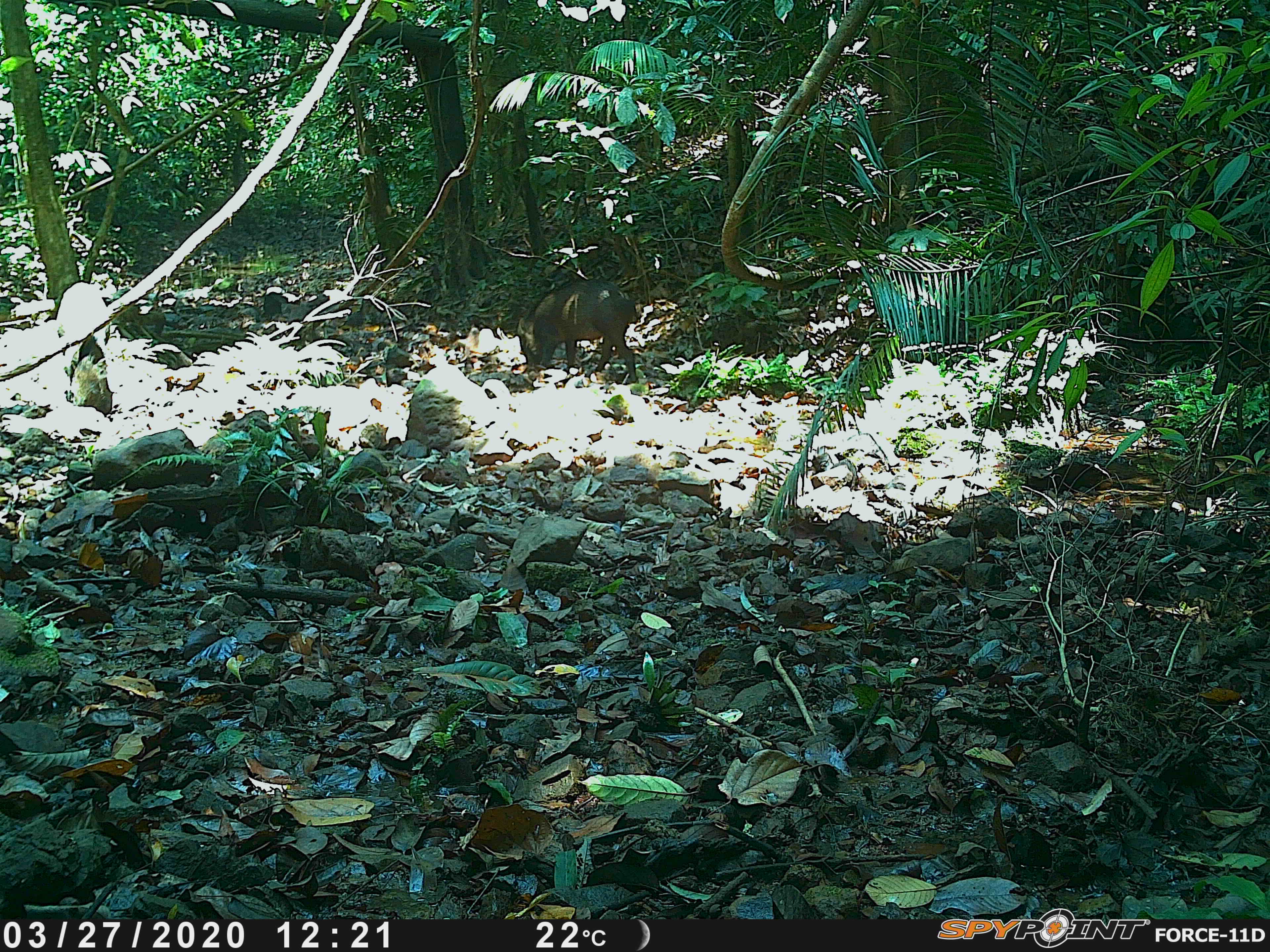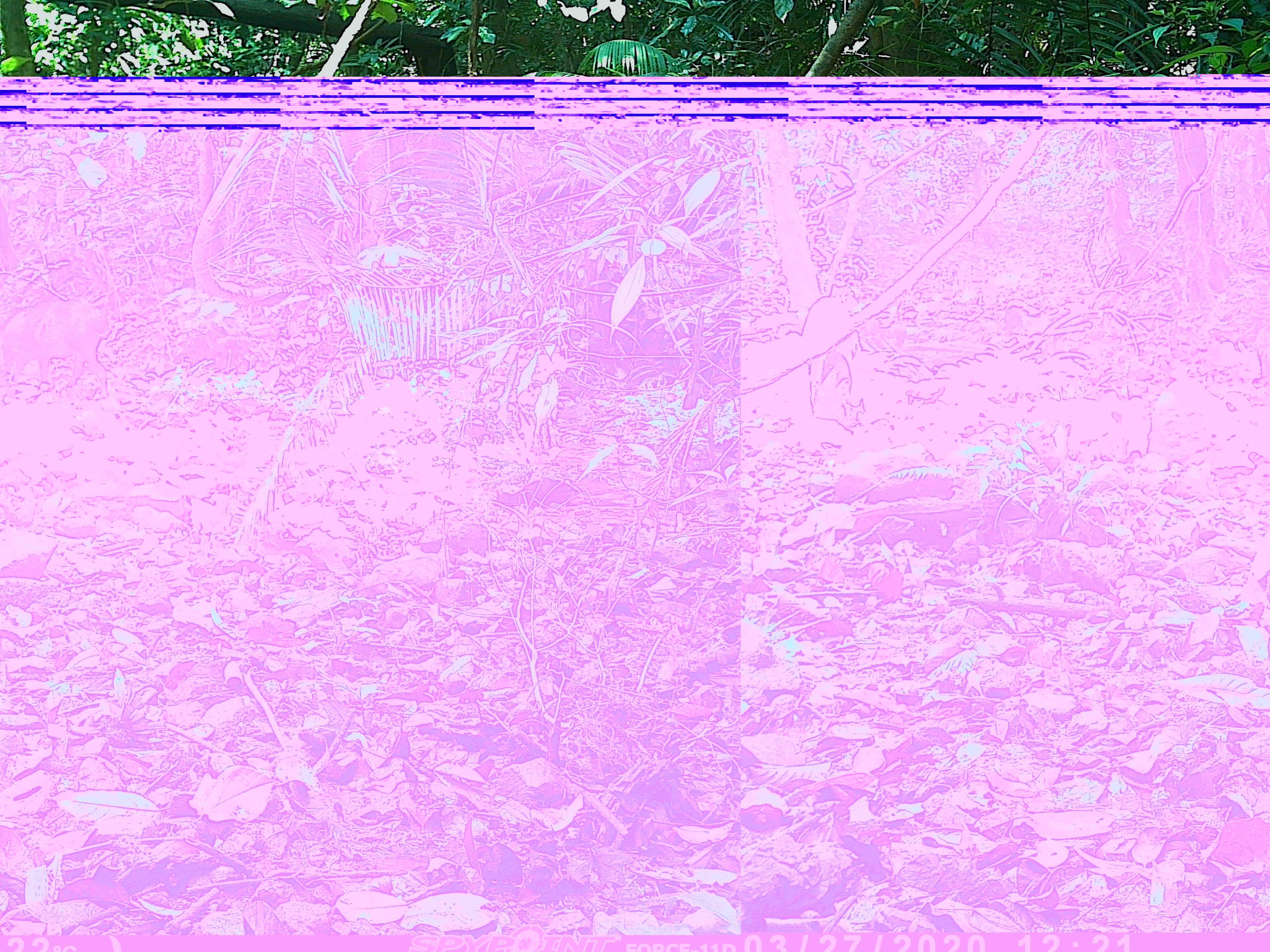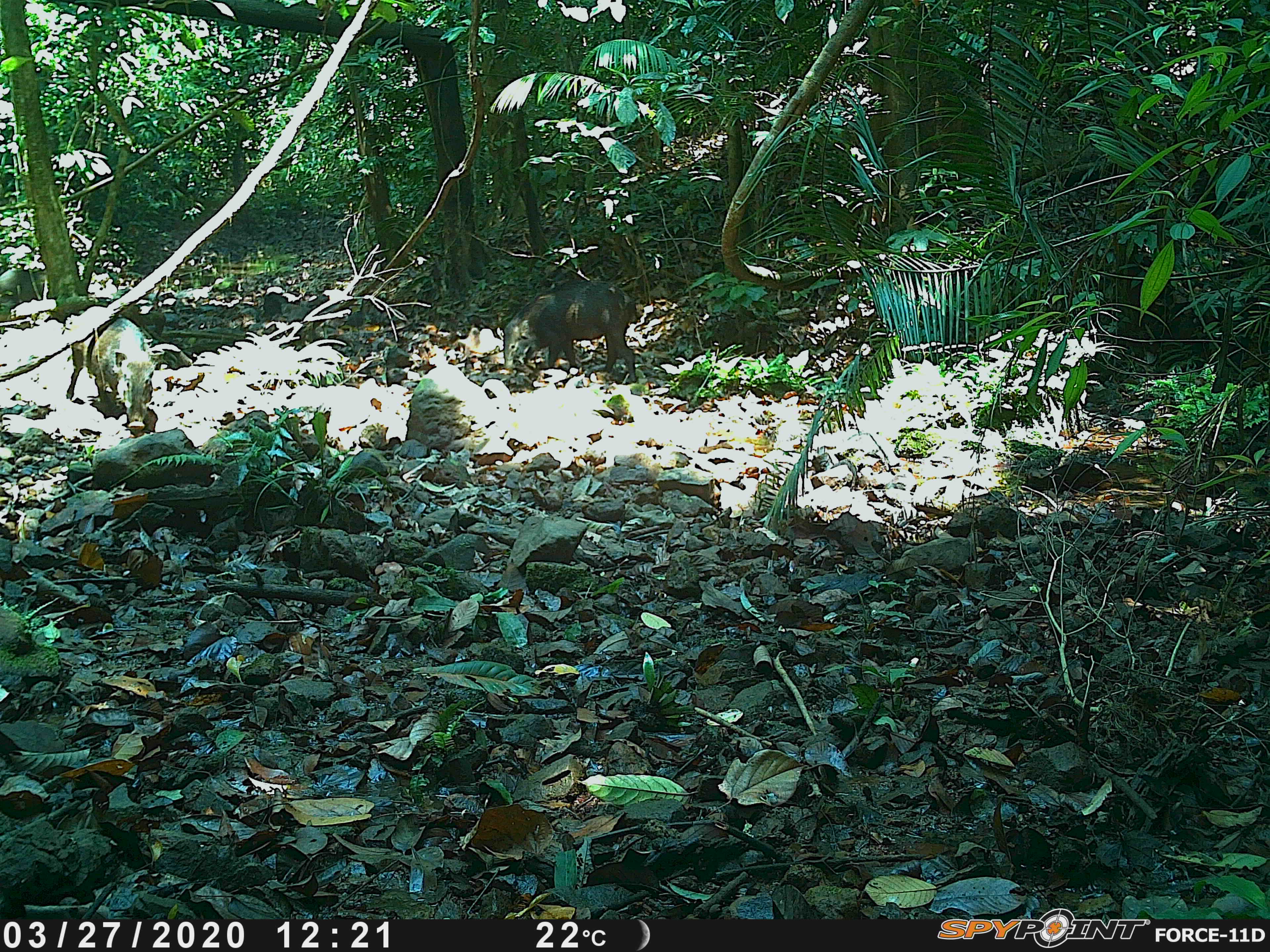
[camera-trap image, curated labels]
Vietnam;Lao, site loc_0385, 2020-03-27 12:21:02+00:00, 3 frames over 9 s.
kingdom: Animalia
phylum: Chordata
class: Mammalia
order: Artiodactyla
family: Suidae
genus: Sus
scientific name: Sus scrofa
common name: eurasian wild pig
Eurasian wild pig (Sus scrofa). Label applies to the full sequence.